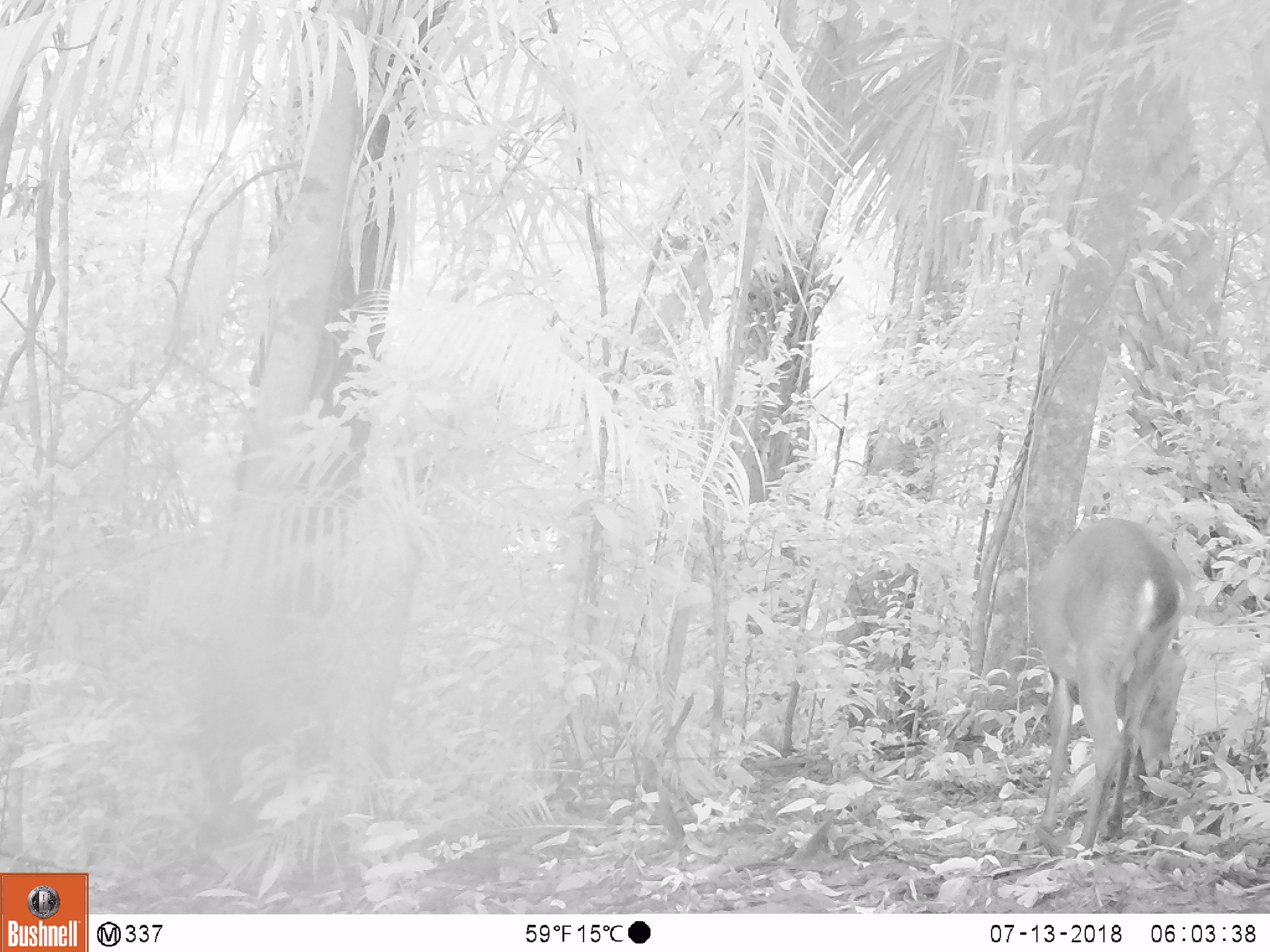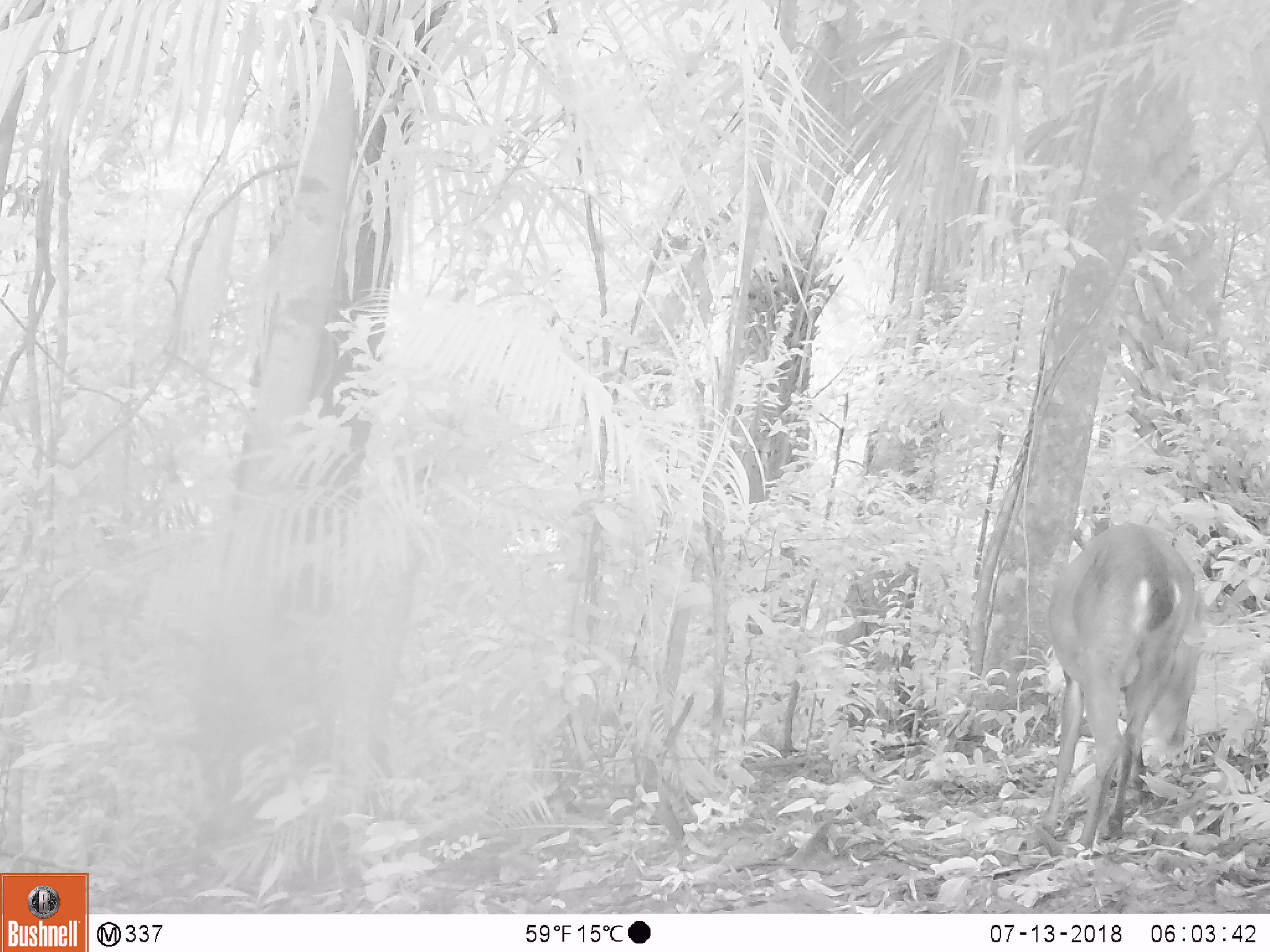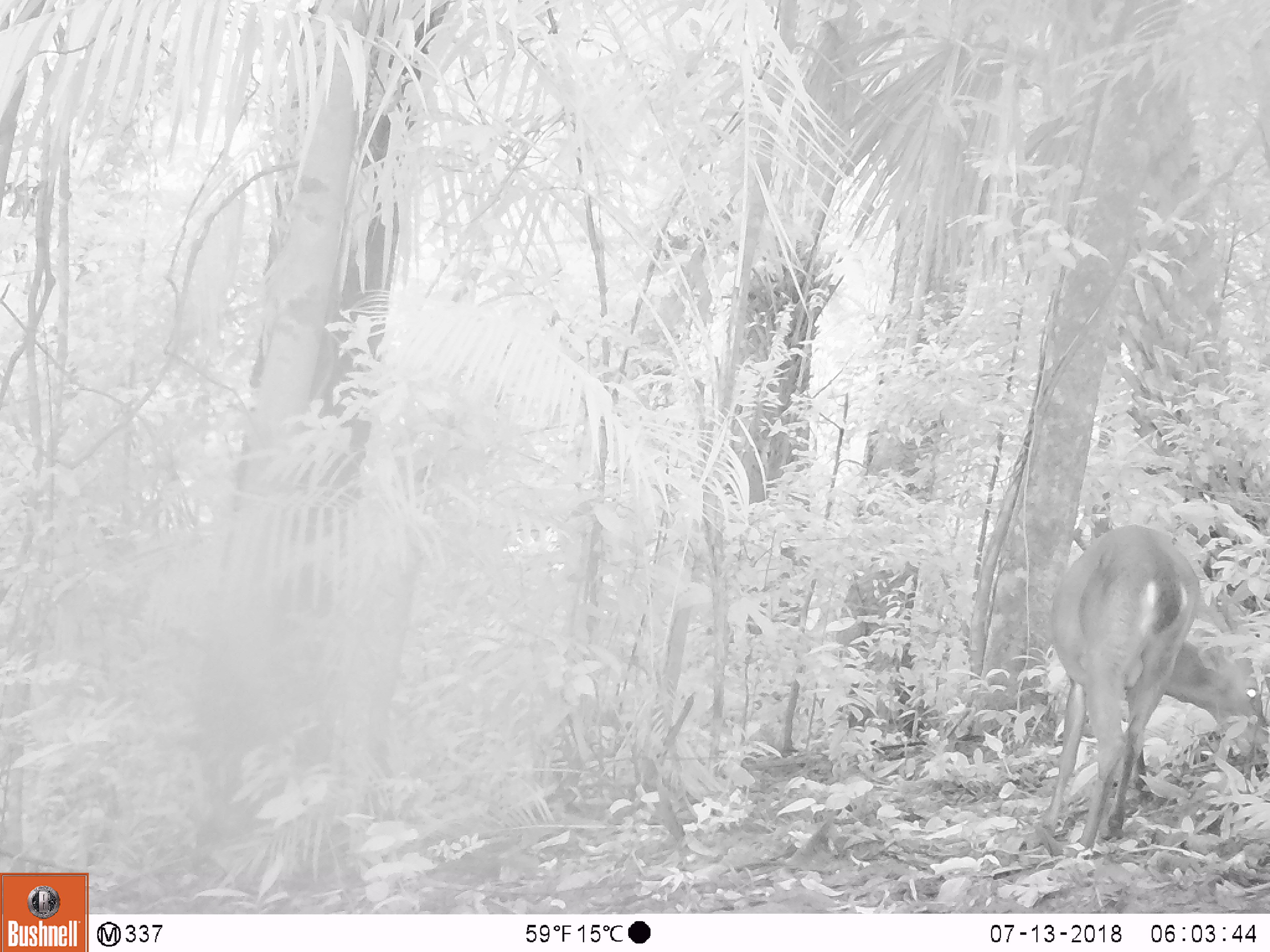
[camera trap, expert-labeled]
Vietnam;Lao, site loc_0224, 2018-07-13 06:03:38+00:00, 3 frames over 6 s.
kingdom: Animalia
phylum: Chordata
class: Mammalia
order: Artiodactyla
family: Cervidae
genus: Muntiacus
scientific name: Muntiacus vuquangensis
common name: large-antlered muntjac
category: large antlered muntjac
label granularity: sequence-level